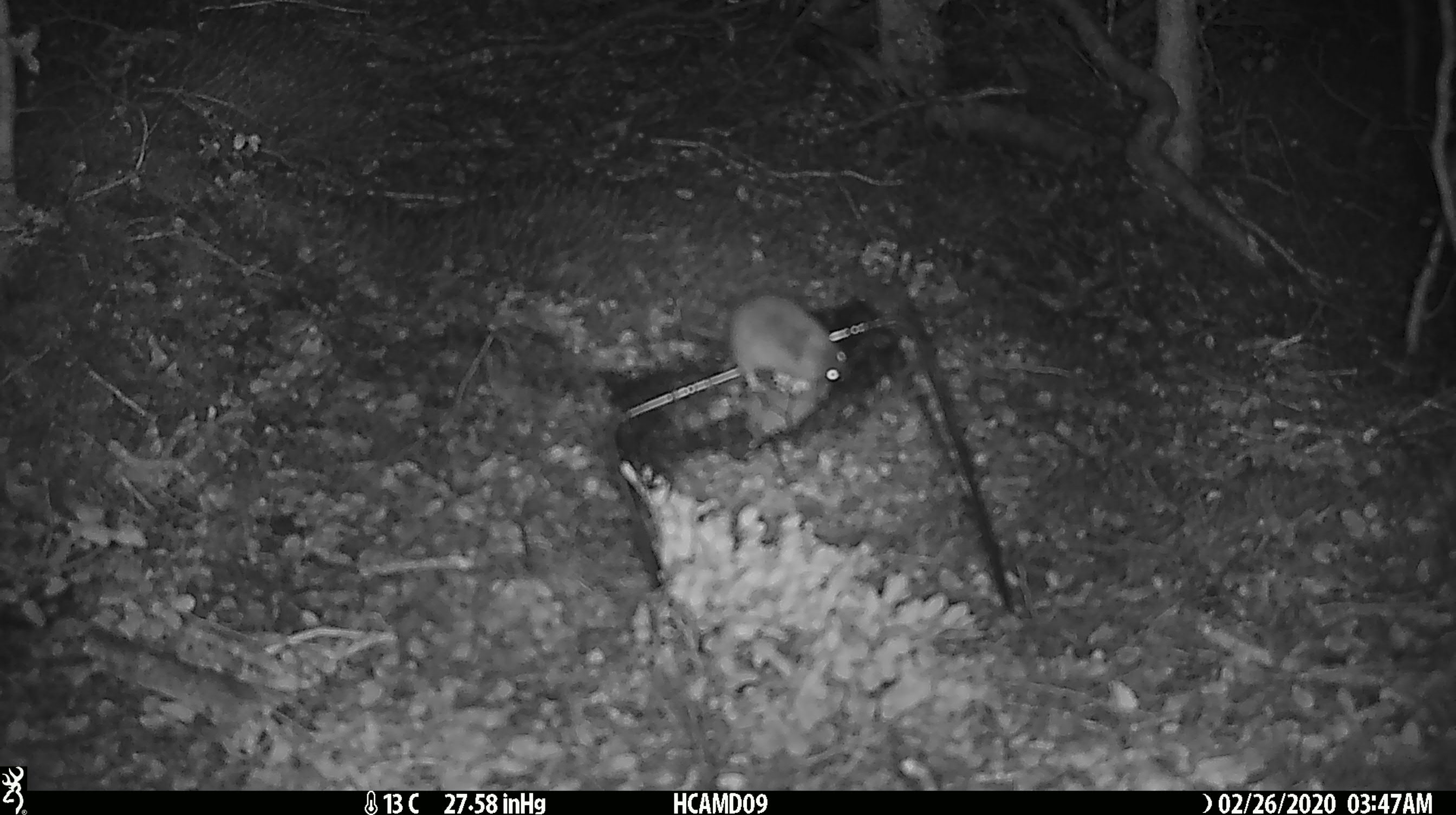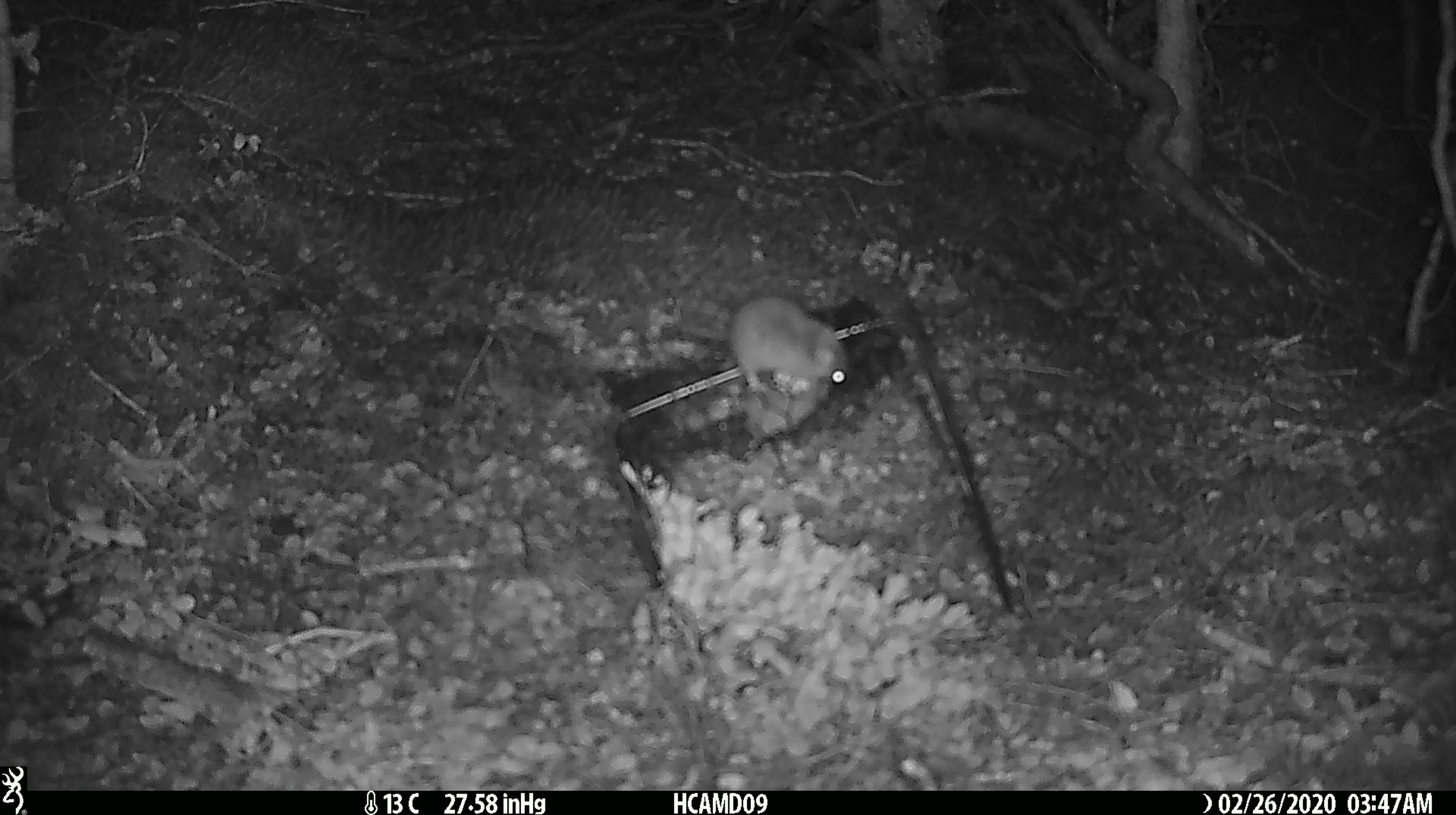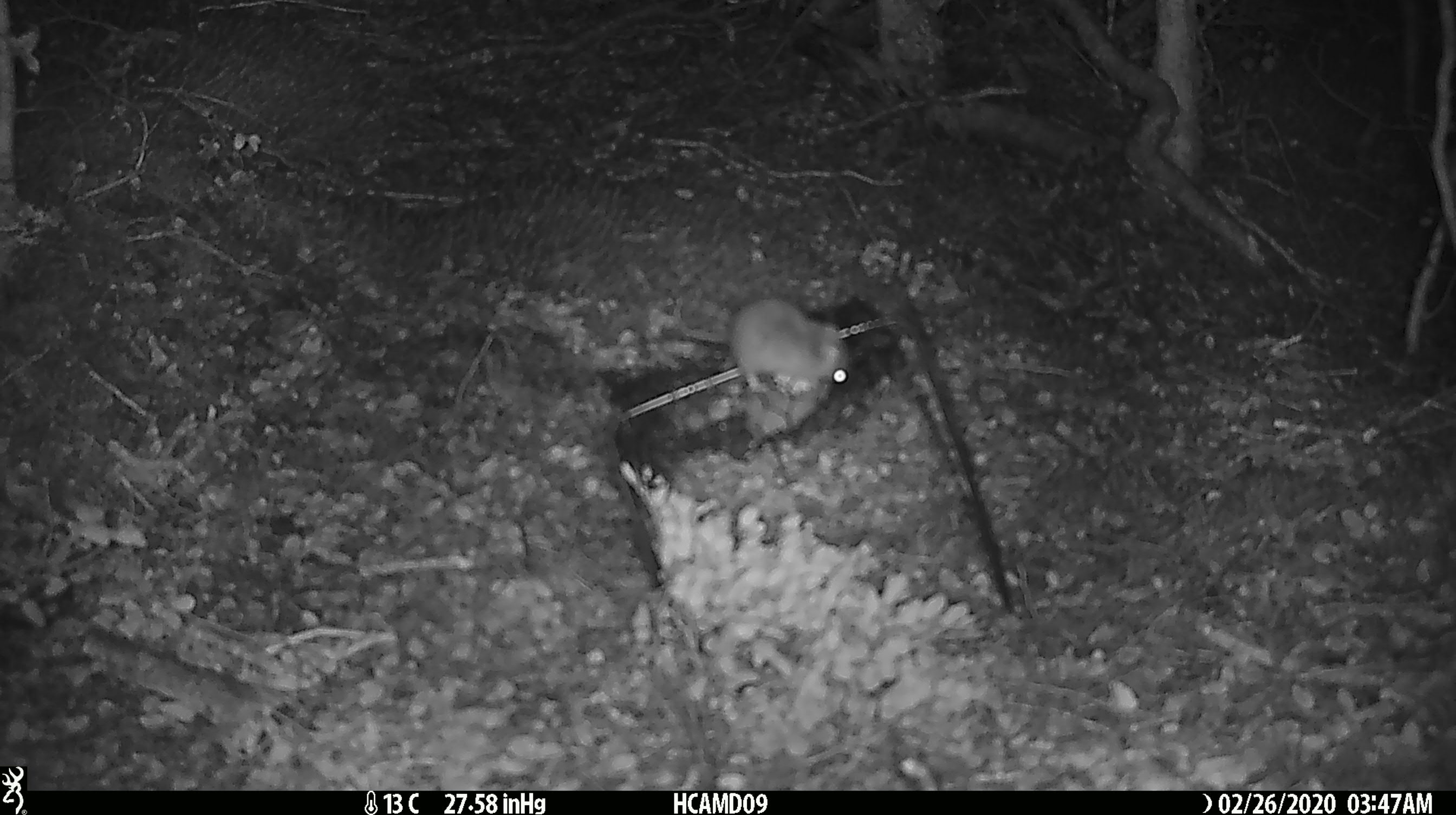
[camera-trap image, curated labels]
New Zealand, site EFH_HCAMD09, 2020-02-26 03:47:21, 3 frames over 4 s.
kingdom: Animalia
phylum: Chordata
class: Mammalia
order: Rodentia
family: Muridae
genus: Mus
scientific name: Mus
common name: mouse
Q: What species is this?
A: Mouse (Mus).